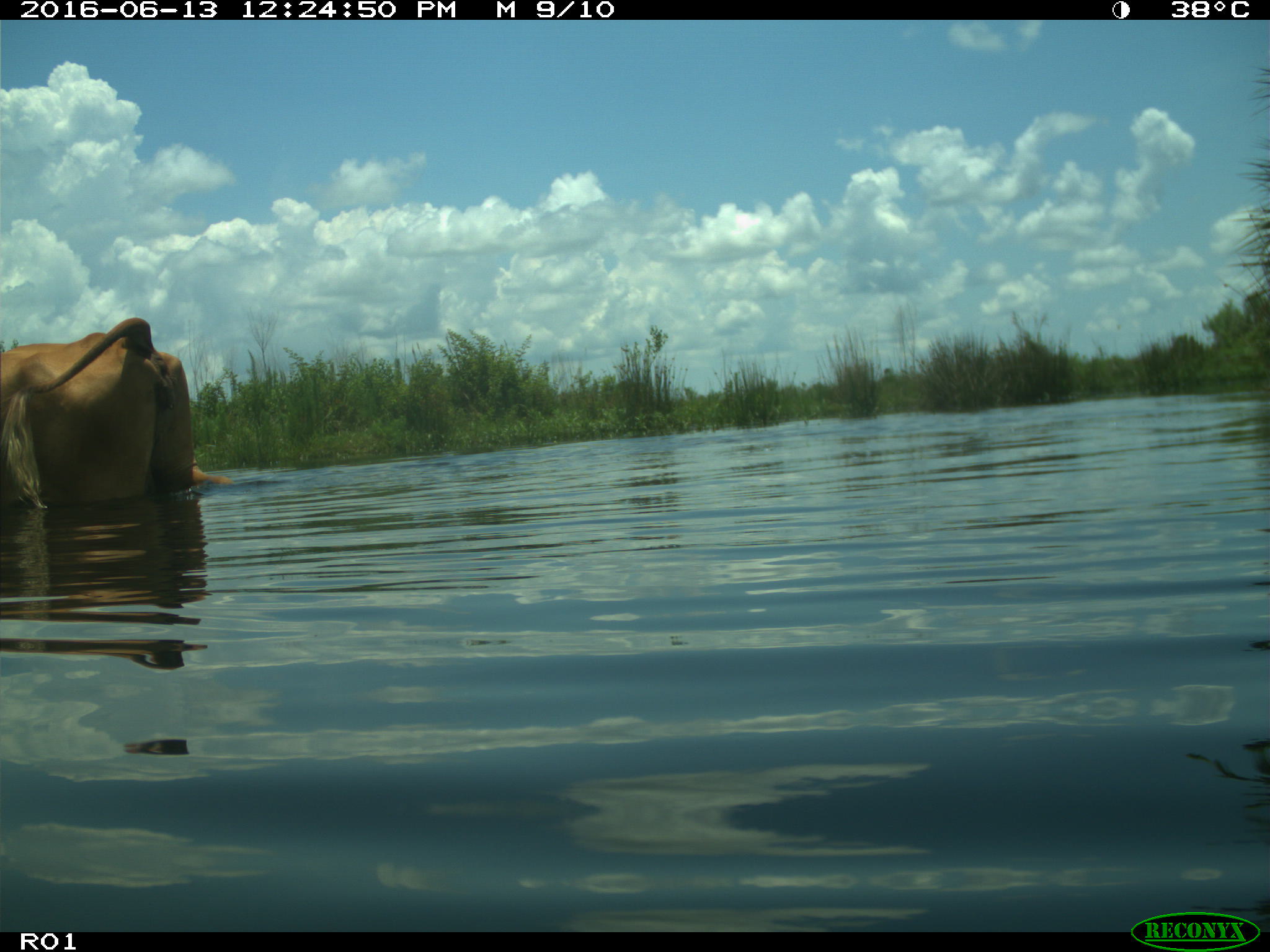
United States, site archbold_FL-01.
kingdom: Animalia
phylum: Chordata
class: Mammalia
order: Artiodactyla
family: Bovidae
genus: Bos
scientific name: Bos taurus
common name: domestic cow